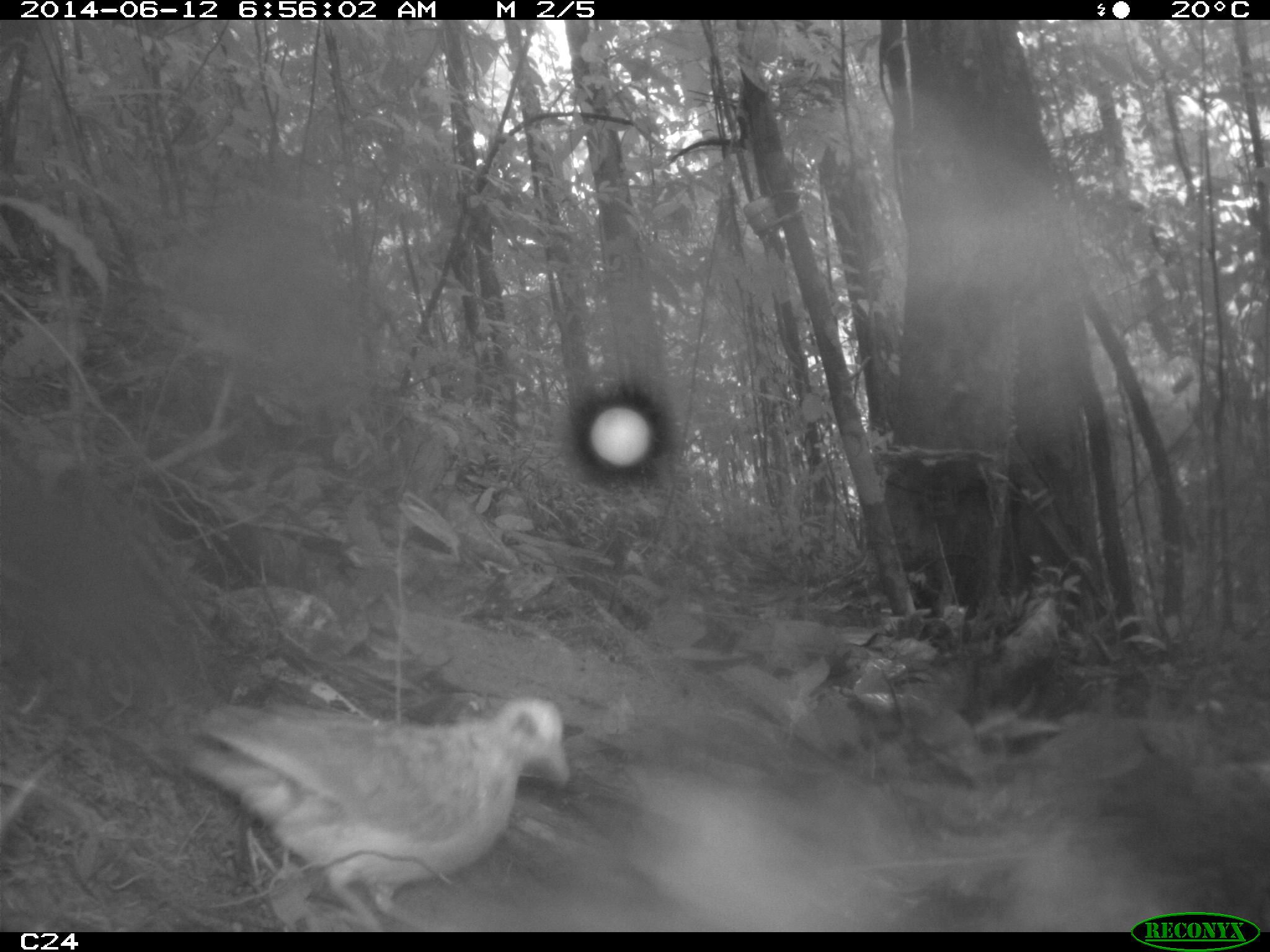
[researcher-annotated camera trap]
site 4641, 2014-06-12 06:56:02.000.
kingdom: Animalia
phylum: Chordata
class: Aves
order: Columbiformes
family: Columbidae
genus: Leptotila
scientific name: Leptotila rufaxilla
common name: gray-fronted dove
Leptotila rufaxilla (gray-fronted dove), count 1, age adult.